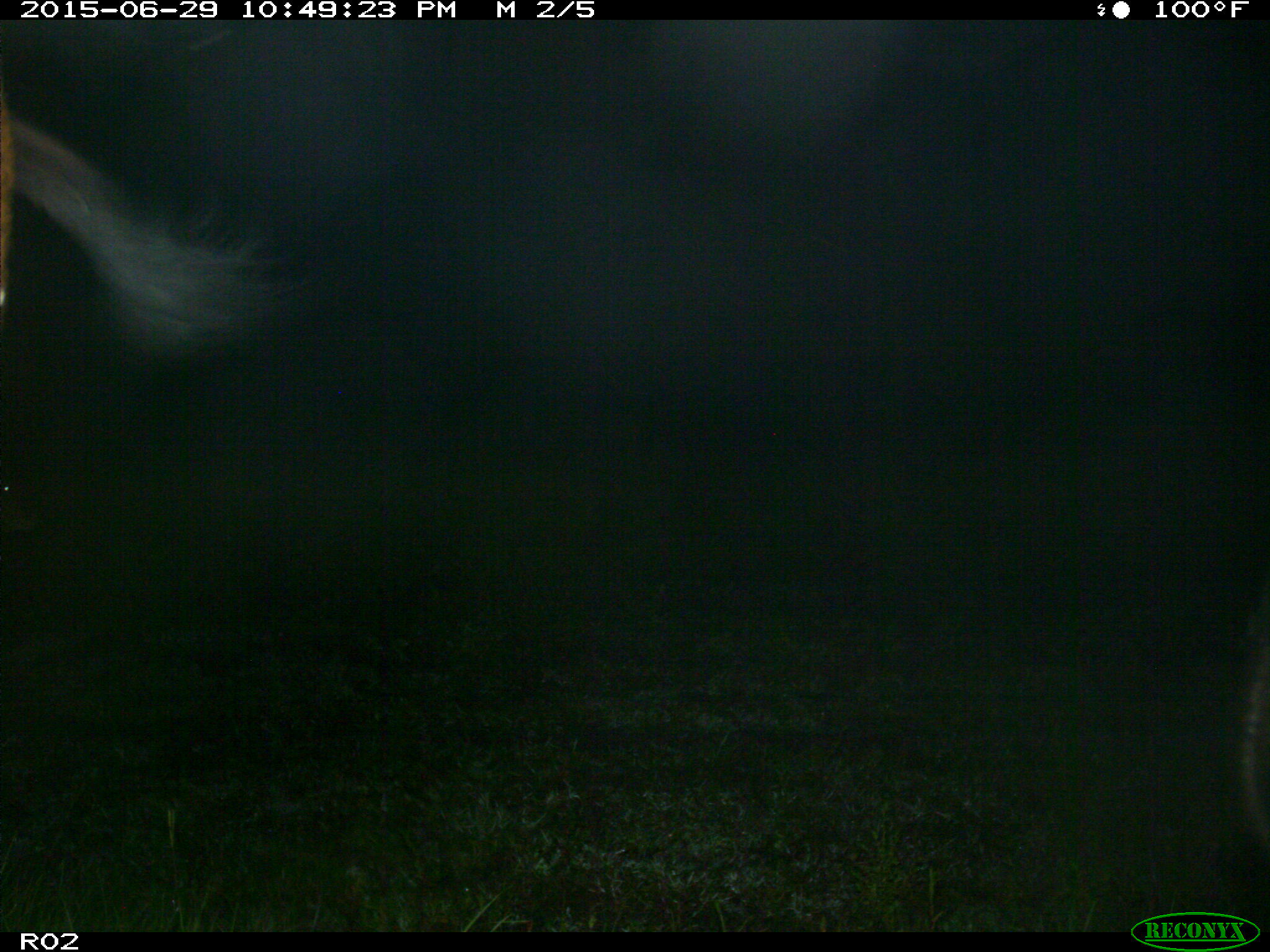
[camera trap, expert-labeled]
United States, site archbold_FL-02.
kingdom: Animalia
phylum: Chordata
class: Mammalia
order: Artiodactyla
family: Bovidae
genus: Bos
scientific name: Bos taurus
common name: domestic cow